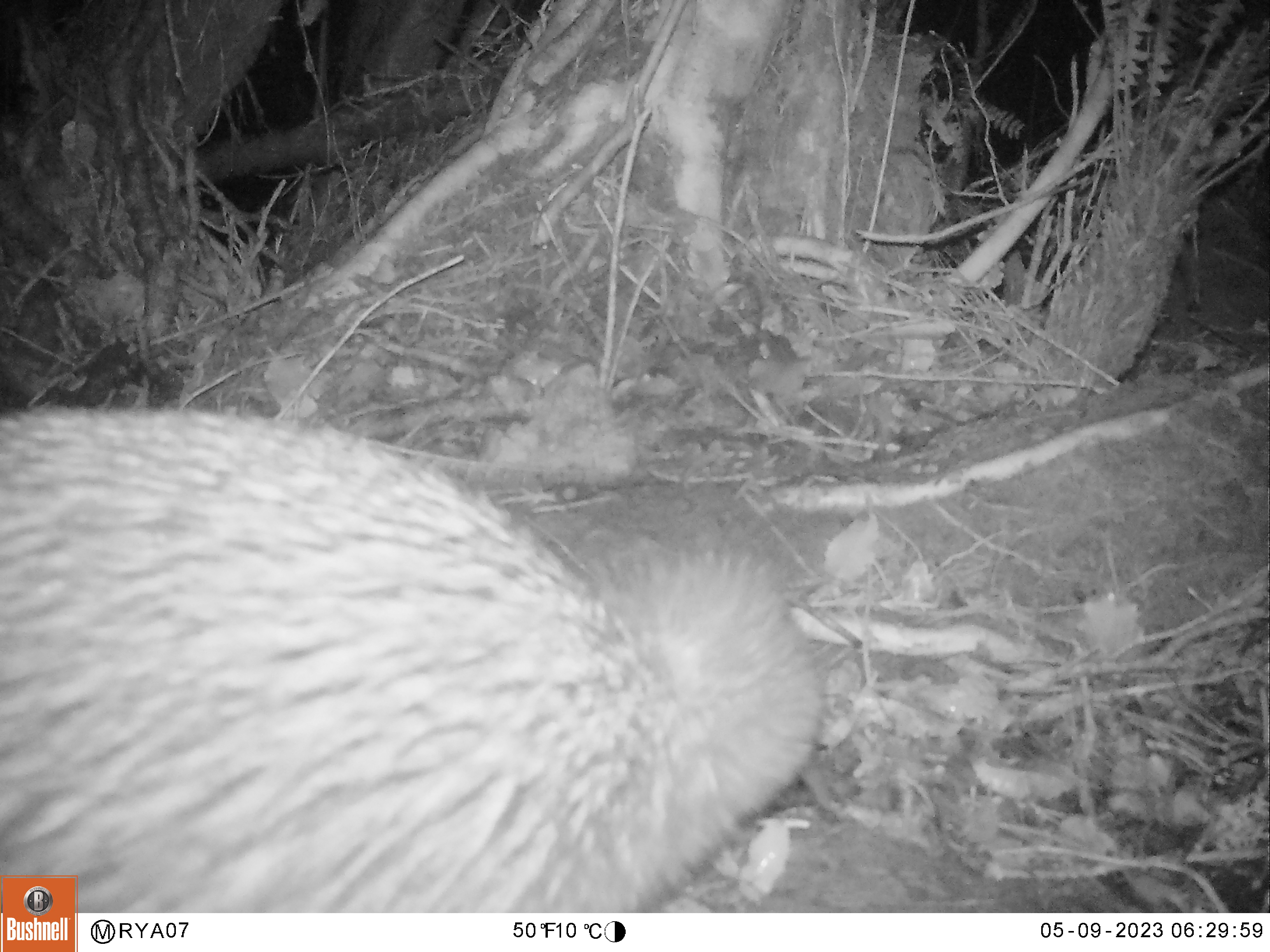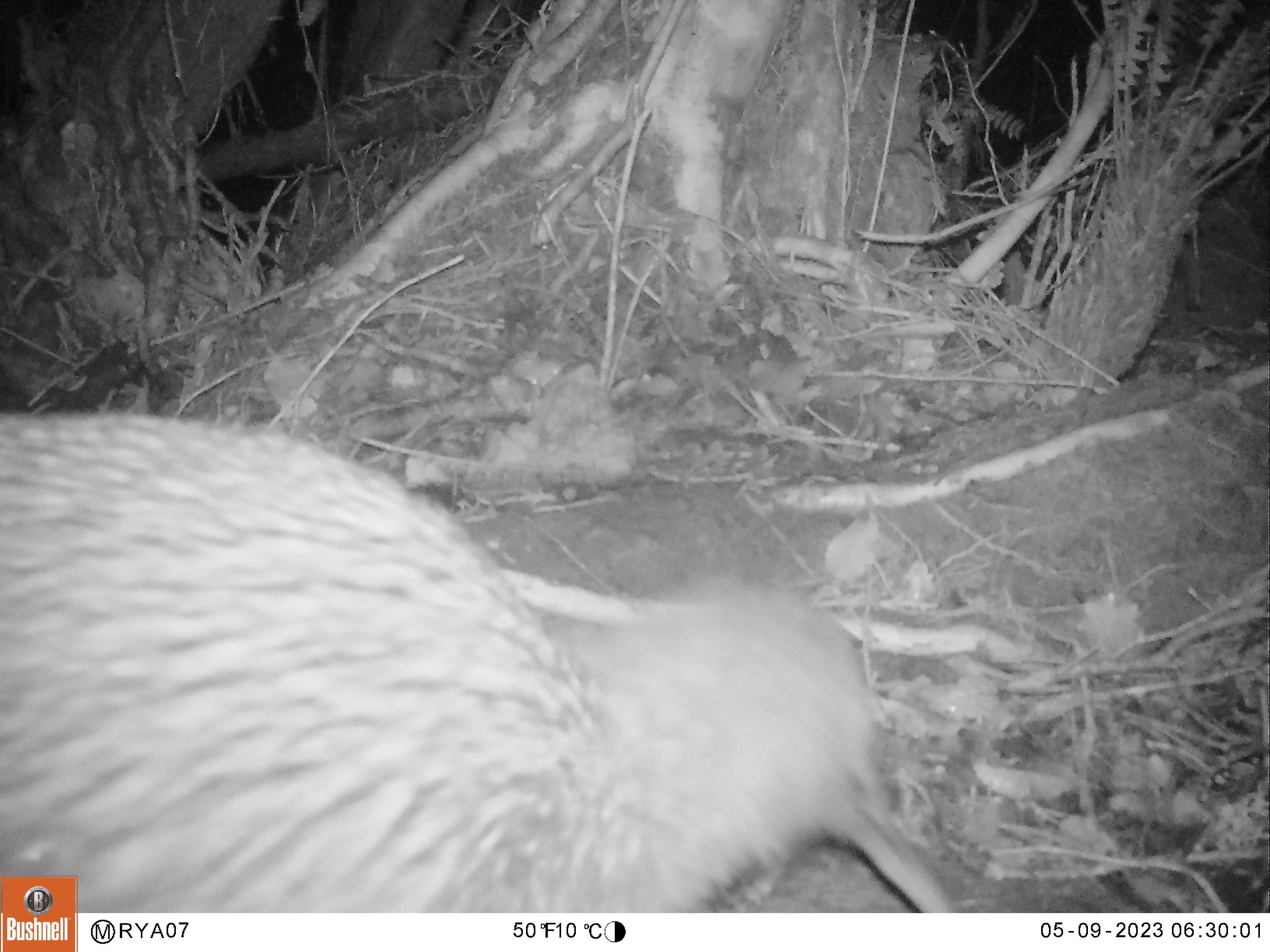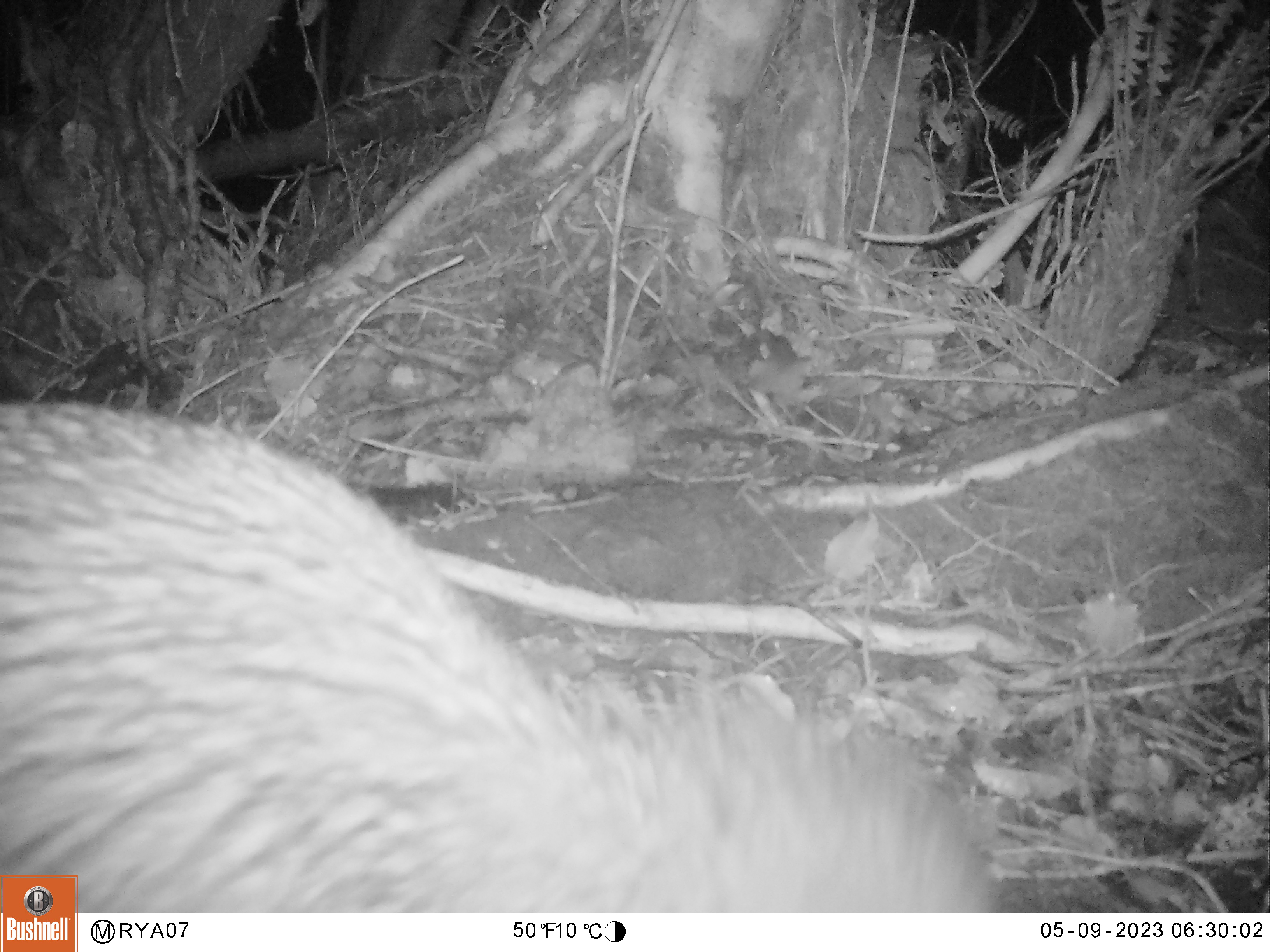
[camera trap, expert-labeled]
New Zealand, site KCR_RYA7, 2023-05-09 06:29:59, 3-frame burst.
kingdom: Animalia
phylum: Chordata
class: Aves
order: Apterygiformes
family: Apterygidae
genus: Apteryx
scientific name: Apteryx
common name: kiwi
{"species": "kiwi (Apteryx)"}